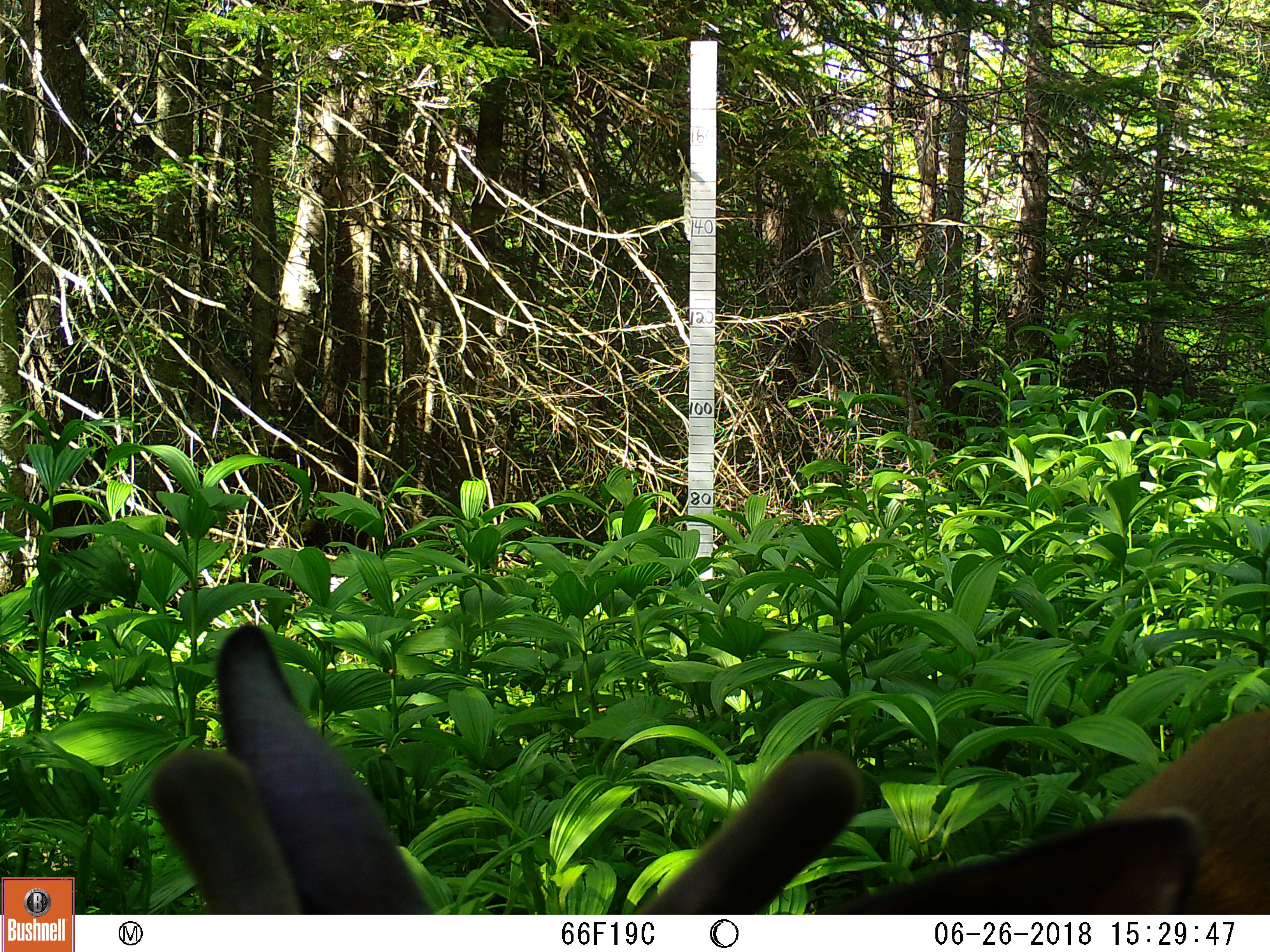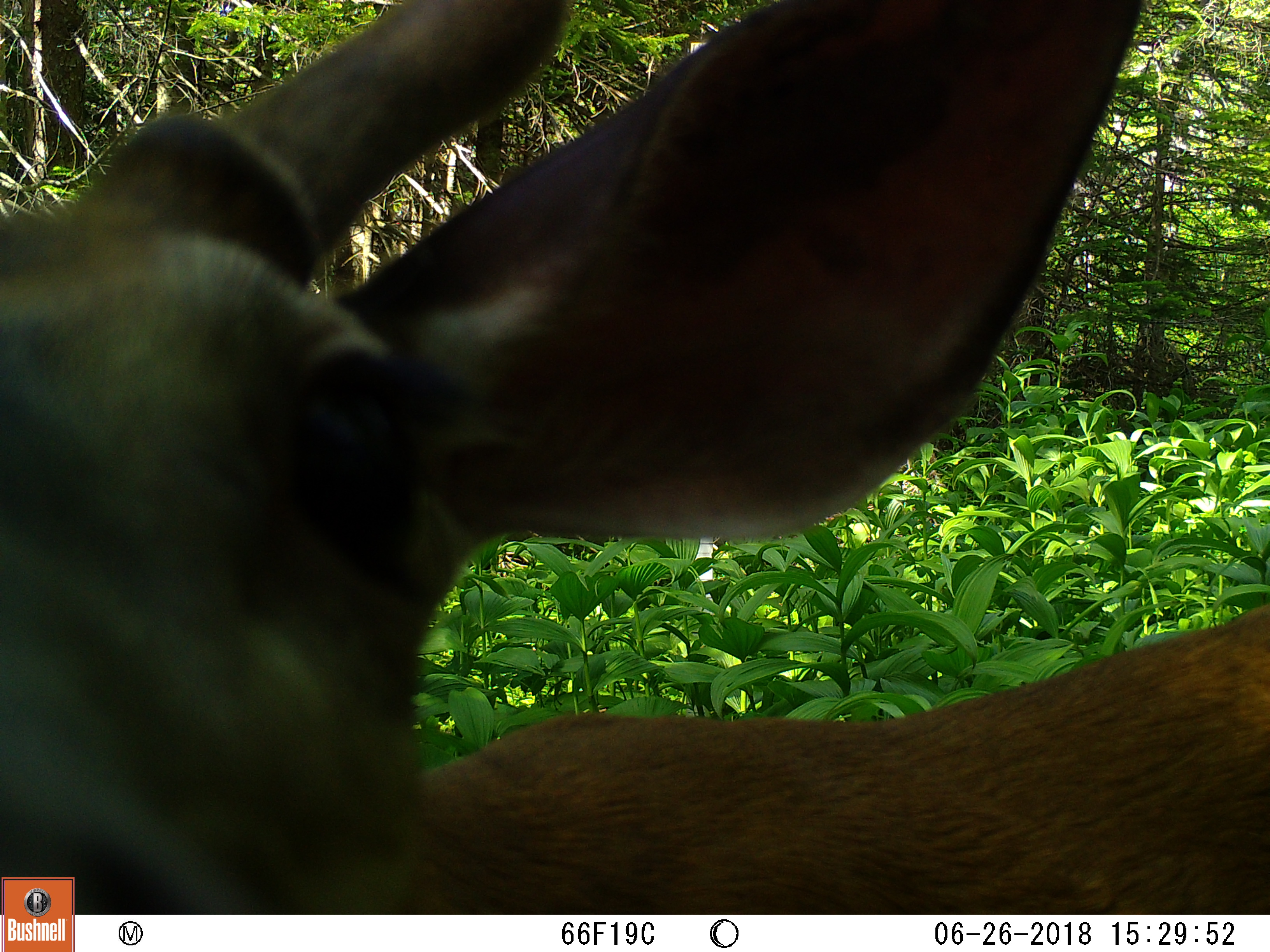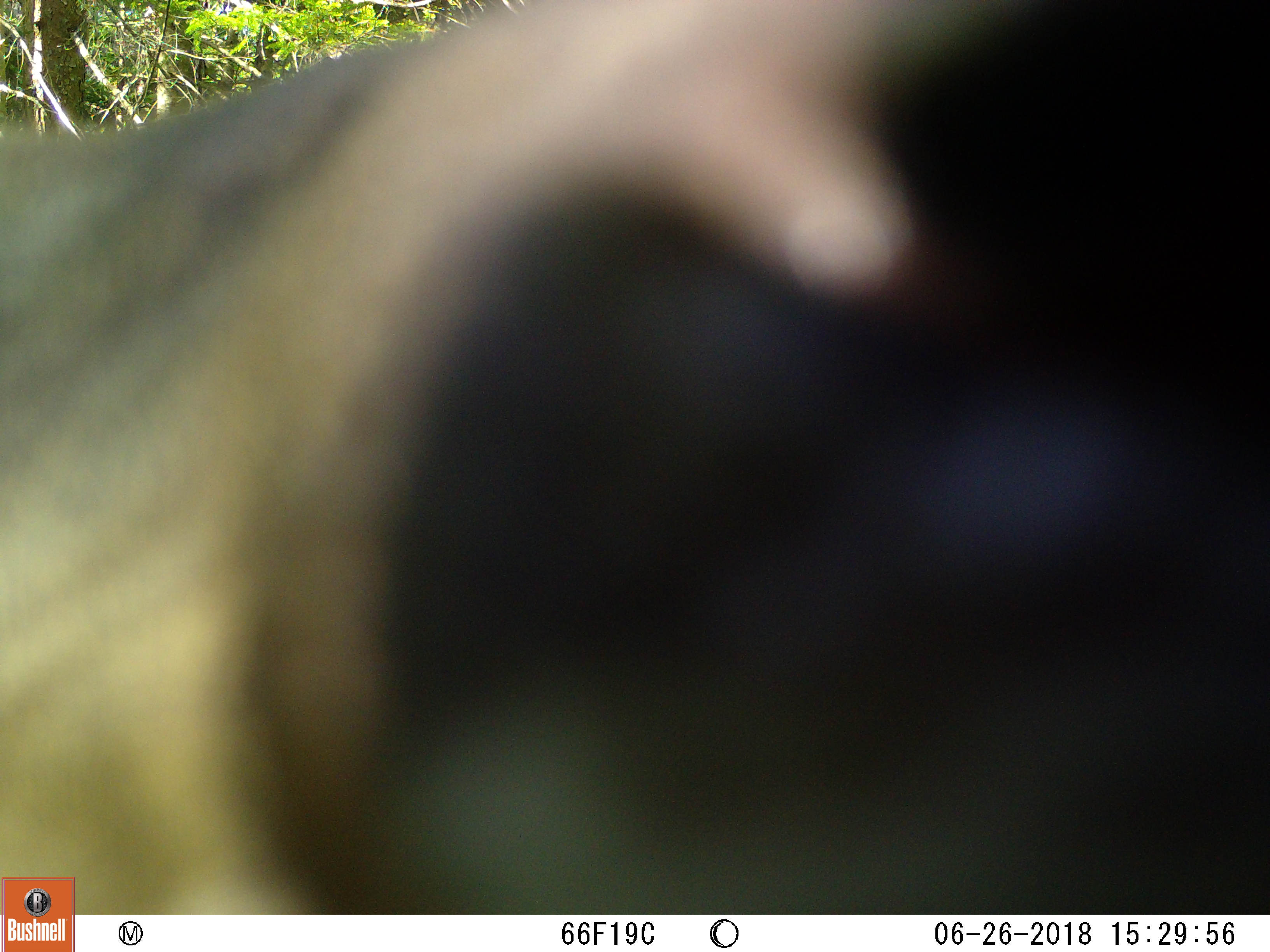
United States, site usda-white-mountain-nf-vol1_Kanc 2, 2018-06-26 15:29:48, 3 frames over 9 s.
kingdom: Animalia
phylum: Chordata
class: Mammalia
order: Artiodactyla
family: Cervidae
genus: Odocoileus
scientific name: Odocoileus virginianus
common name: white-tailed deer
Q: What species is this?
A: White-tailed deer (Odocoileus virginianus).